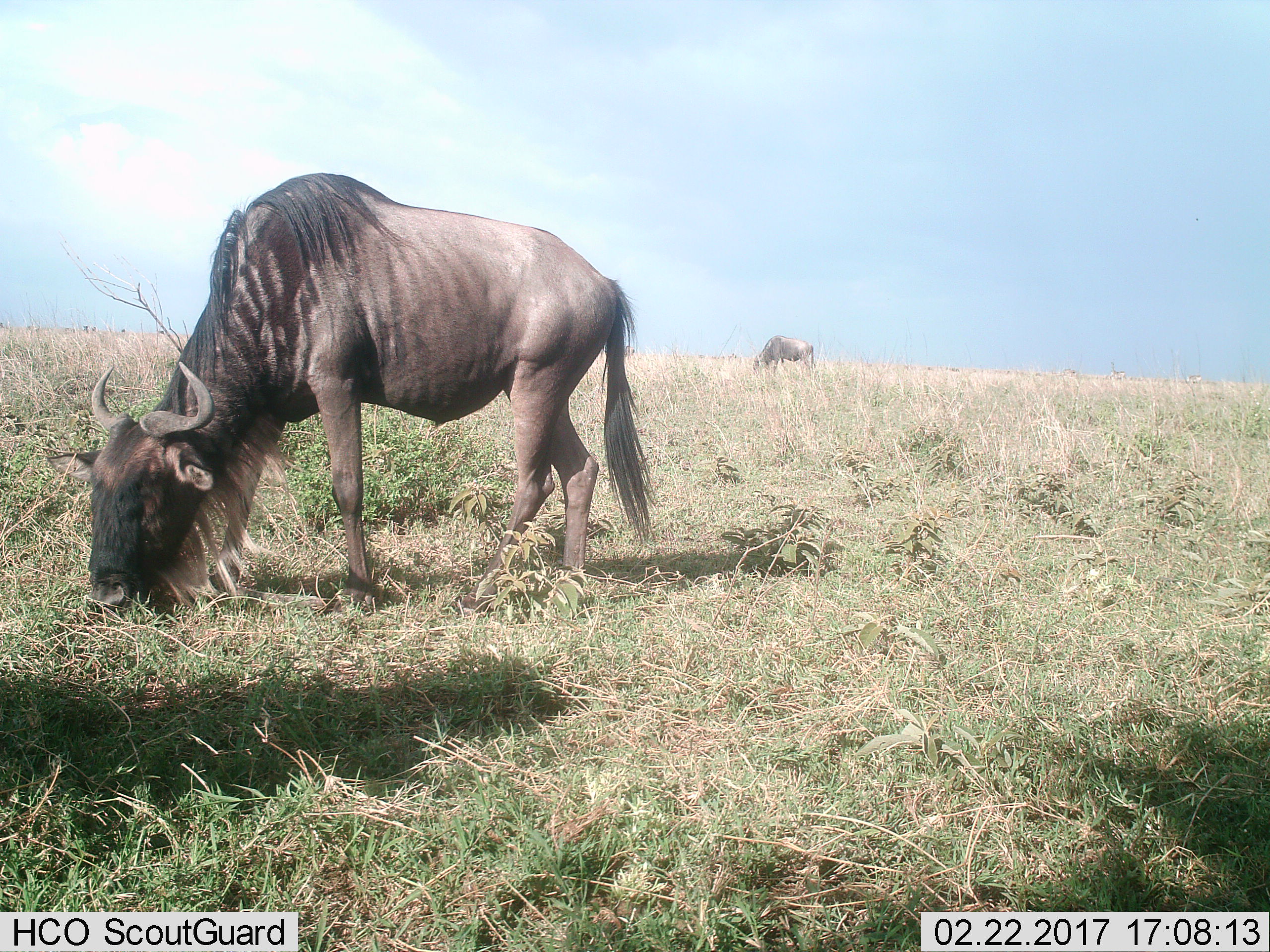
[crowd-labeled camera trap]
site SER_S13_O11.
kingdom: Animalia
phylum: Chordata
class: Mammalia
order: Artiodactyla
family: Bovidae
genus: Connochaetes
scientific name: Connochaetes taurinus taurinus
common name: blue wildebeest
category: wildebeestblue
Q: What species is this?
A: Wildebeestblue (blue wildebeest) (Connochaetes taurinus taurinus).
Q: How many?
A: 2.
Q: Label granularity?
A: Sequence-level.